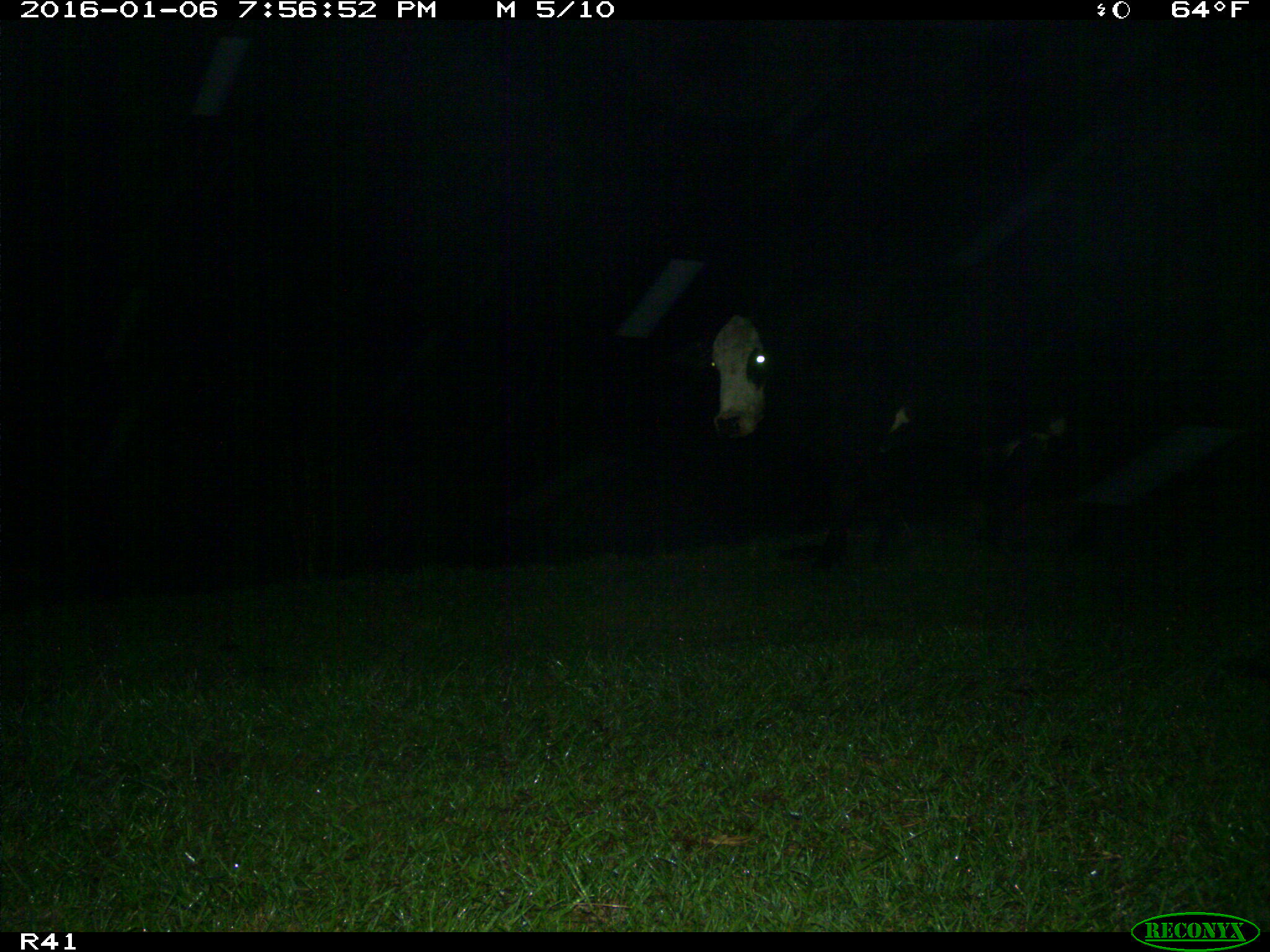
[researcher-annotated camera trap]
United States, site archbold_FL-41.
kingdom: Animalia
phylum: Chordata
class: Mammalia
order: Artiodactyla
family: Bovidae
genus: Bos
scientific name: Bos taurus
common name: domestic cow